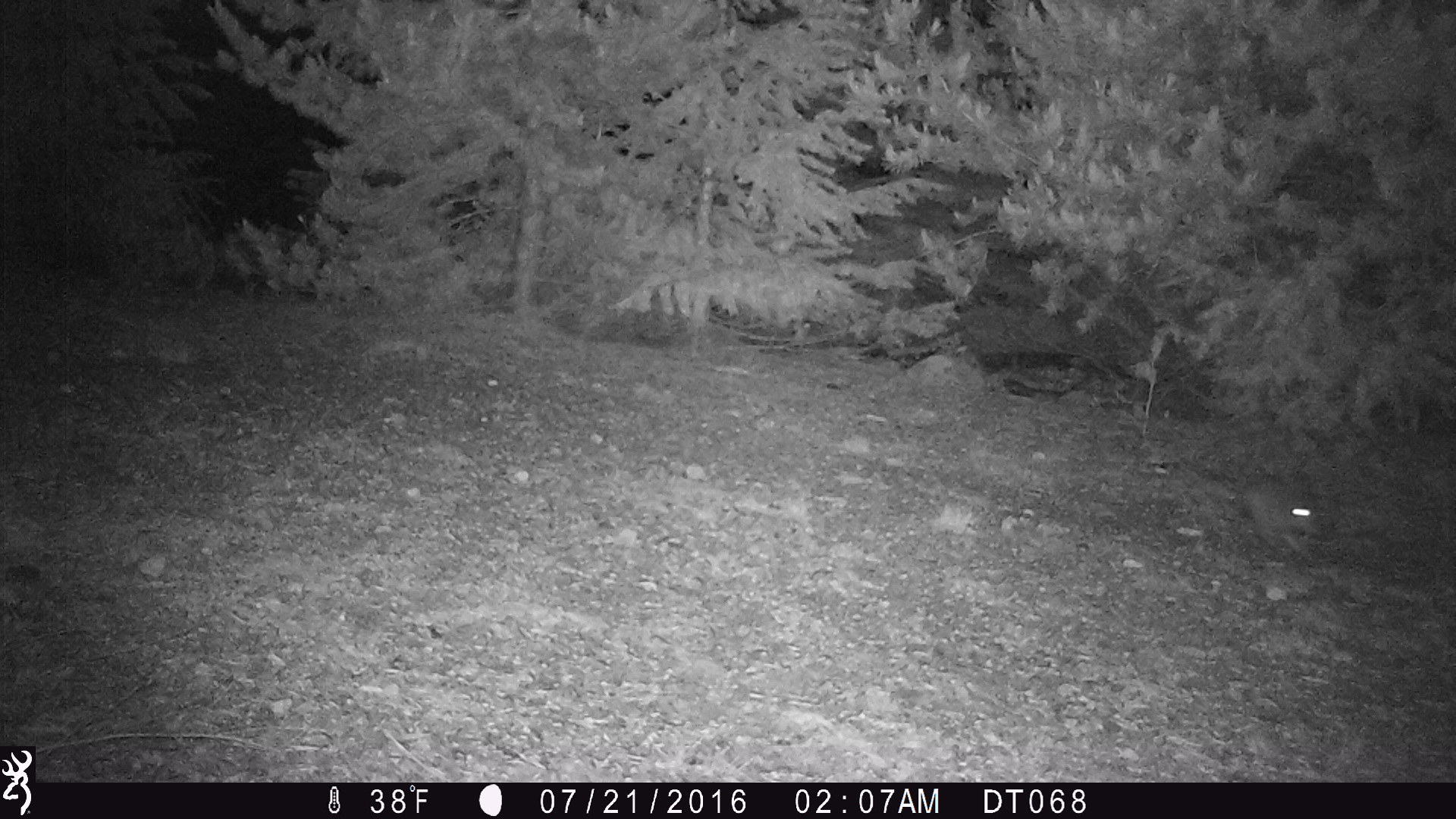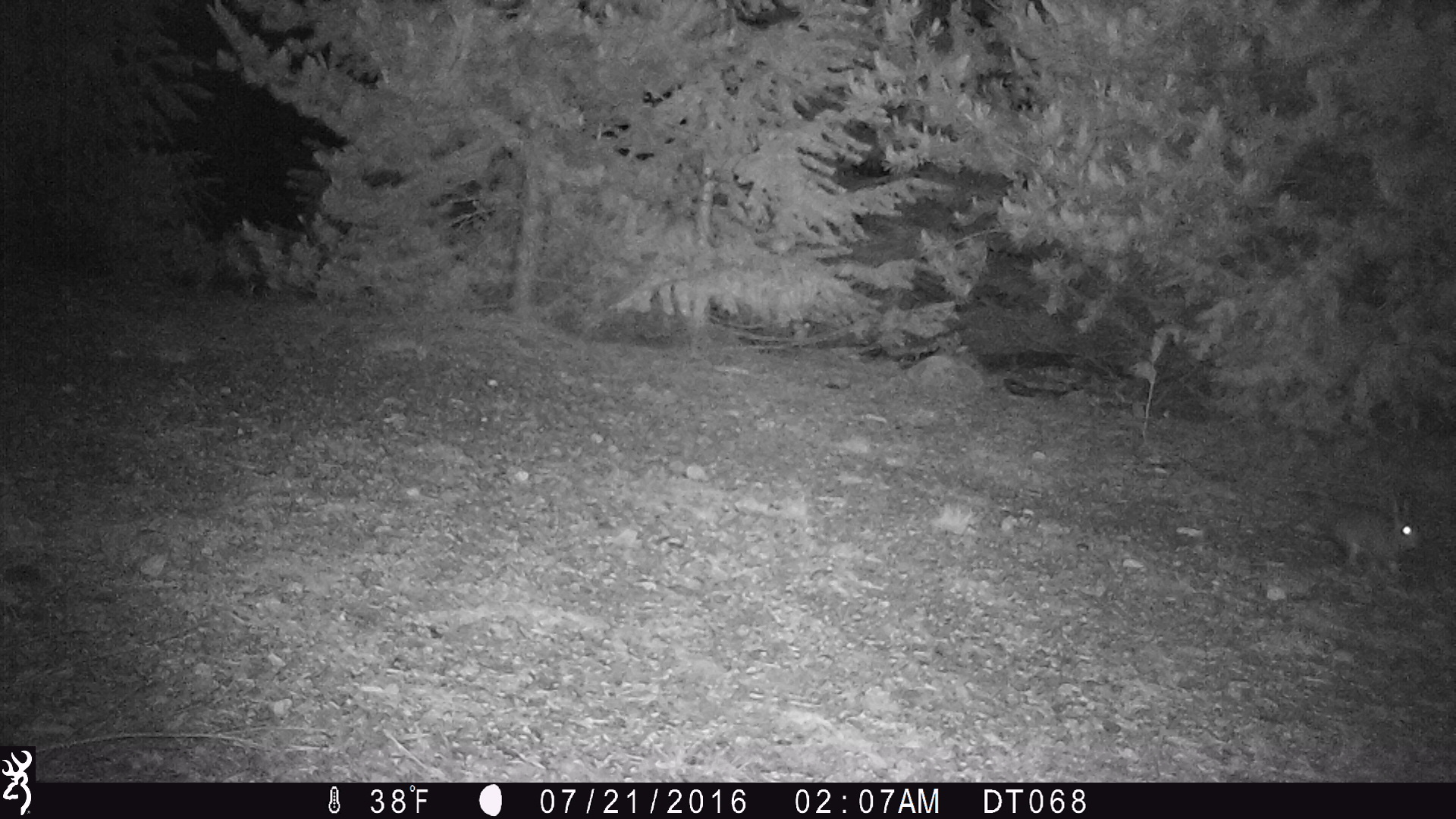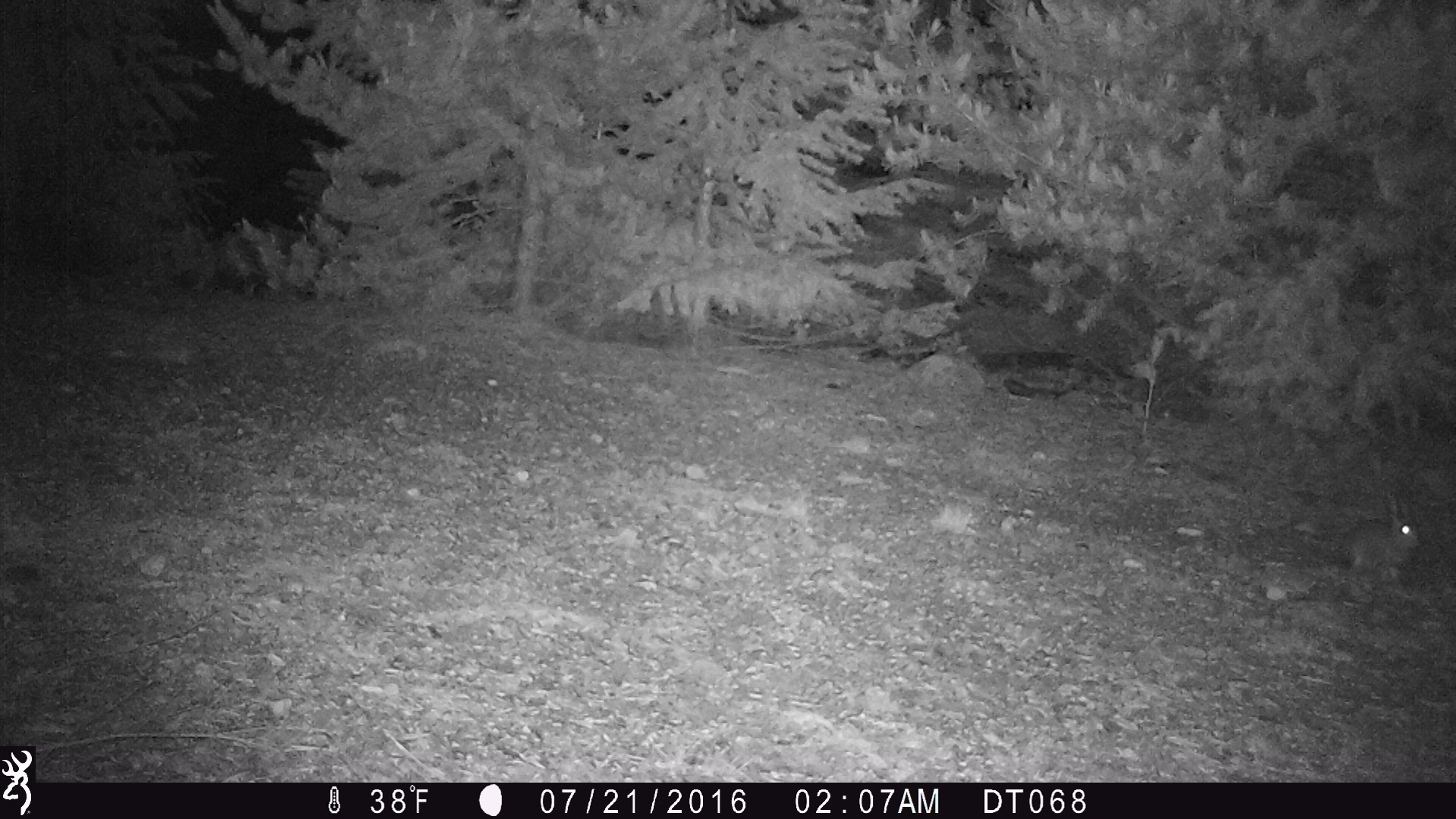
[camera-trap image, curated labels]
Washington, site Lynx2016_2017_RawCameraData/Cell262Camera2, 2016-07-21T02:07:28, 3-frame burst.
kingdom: Animalia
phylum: Chordata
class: Mammalia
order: Lagomorpha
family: Leporidae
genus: Lepus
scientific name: Lepus americanus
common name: snowshoe hare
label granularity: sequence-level